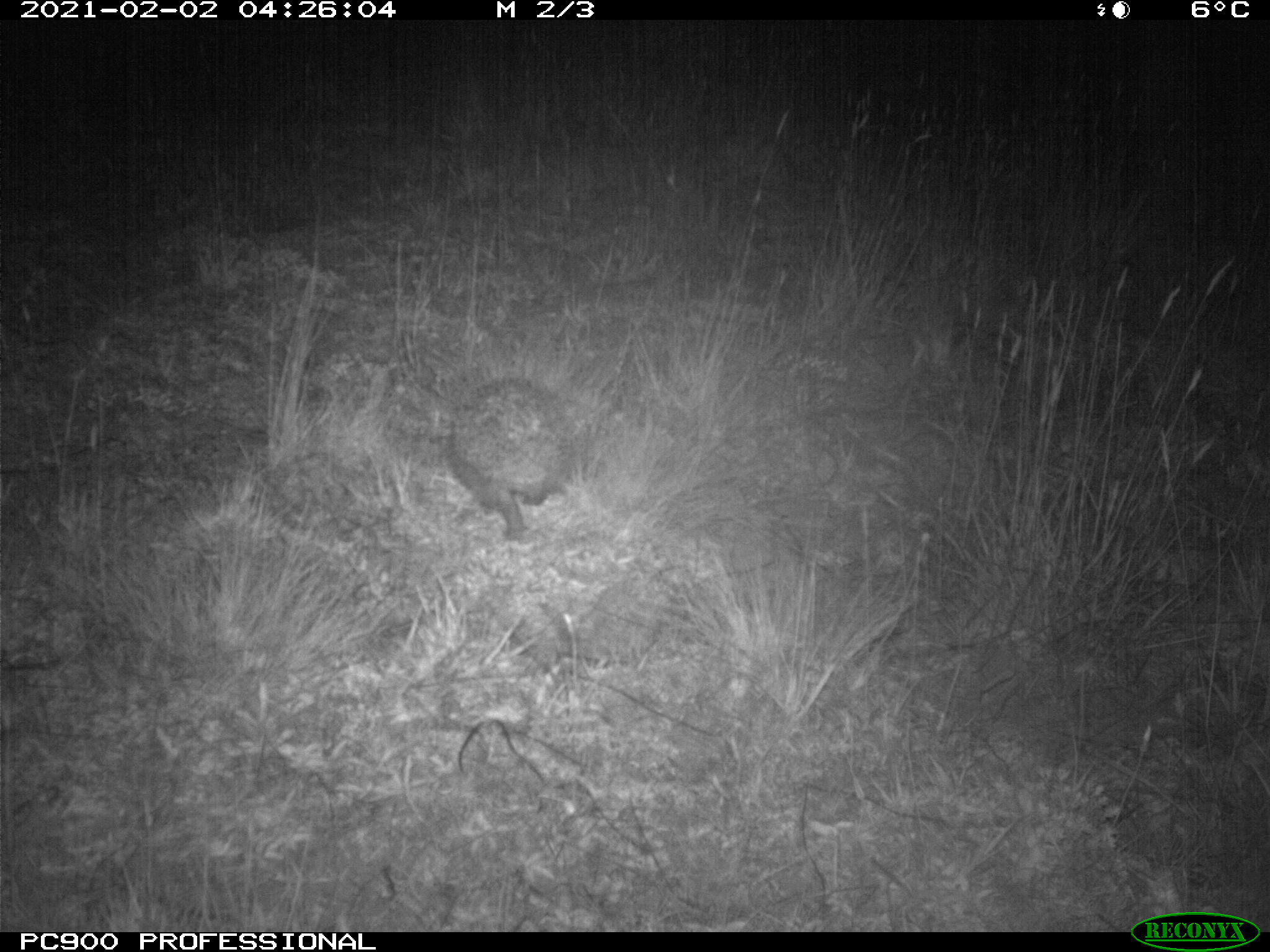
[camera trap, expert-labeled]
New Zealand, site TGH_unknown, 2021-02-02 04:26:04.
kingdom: Animalia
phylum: Chordata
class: Mammalia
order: Eulipotyphla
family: Erinaceidae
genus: Erinaceus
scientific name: Erinaceus europaeus europaeus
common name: european hedgehog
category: hedgehog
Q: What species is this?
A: Hedgehog (european hedgehog) (Erinaceus europaeus europaeus).